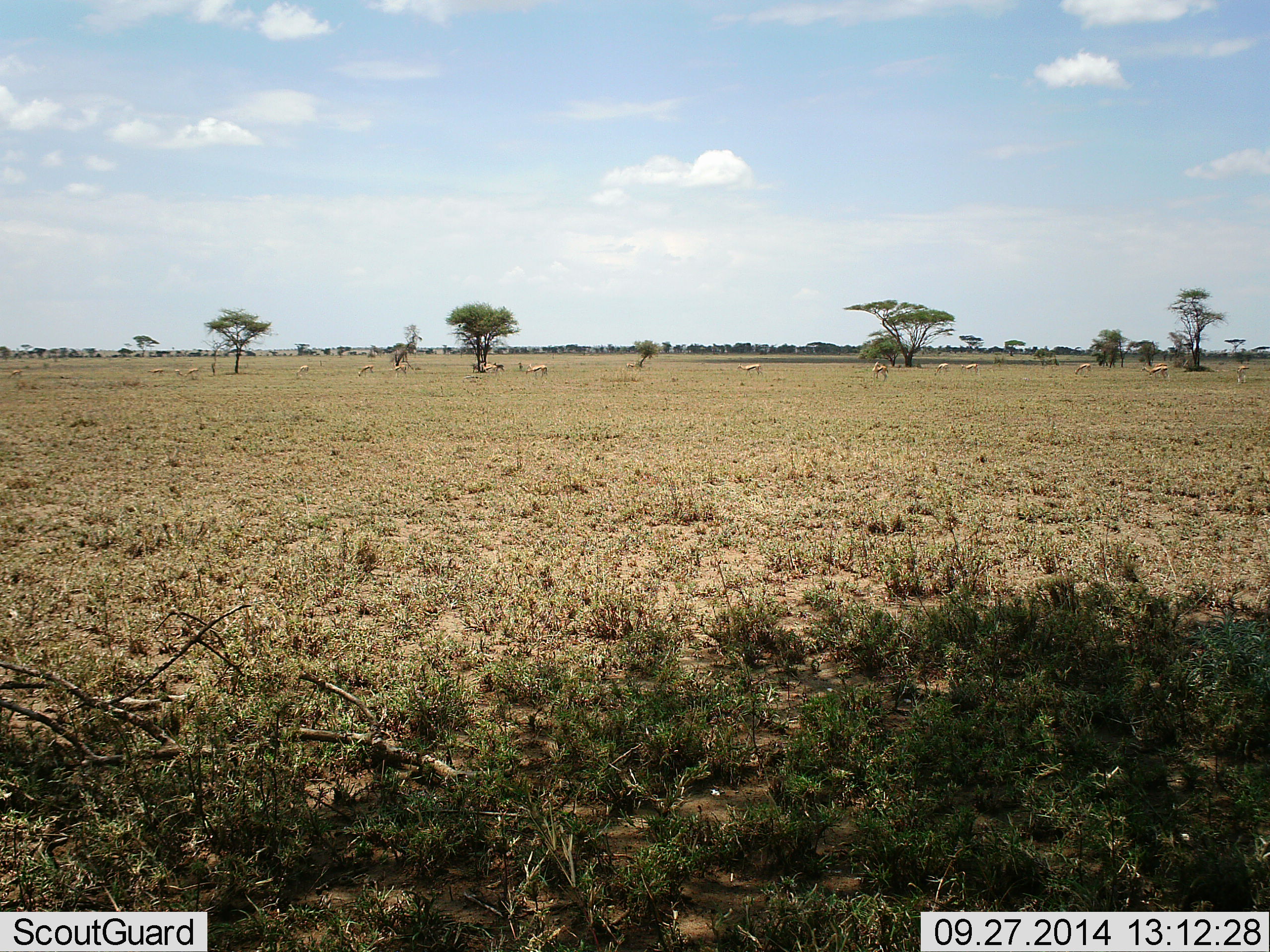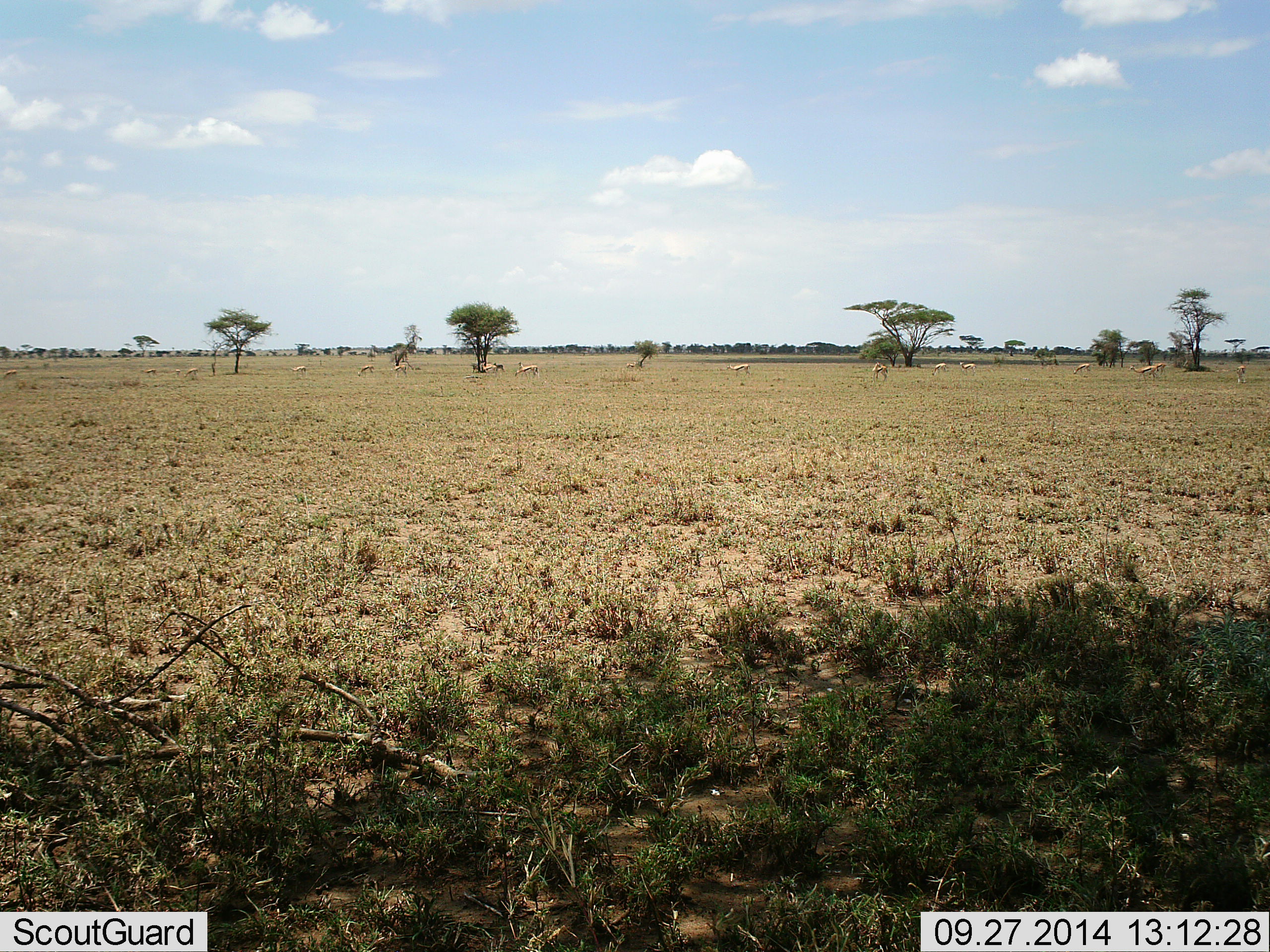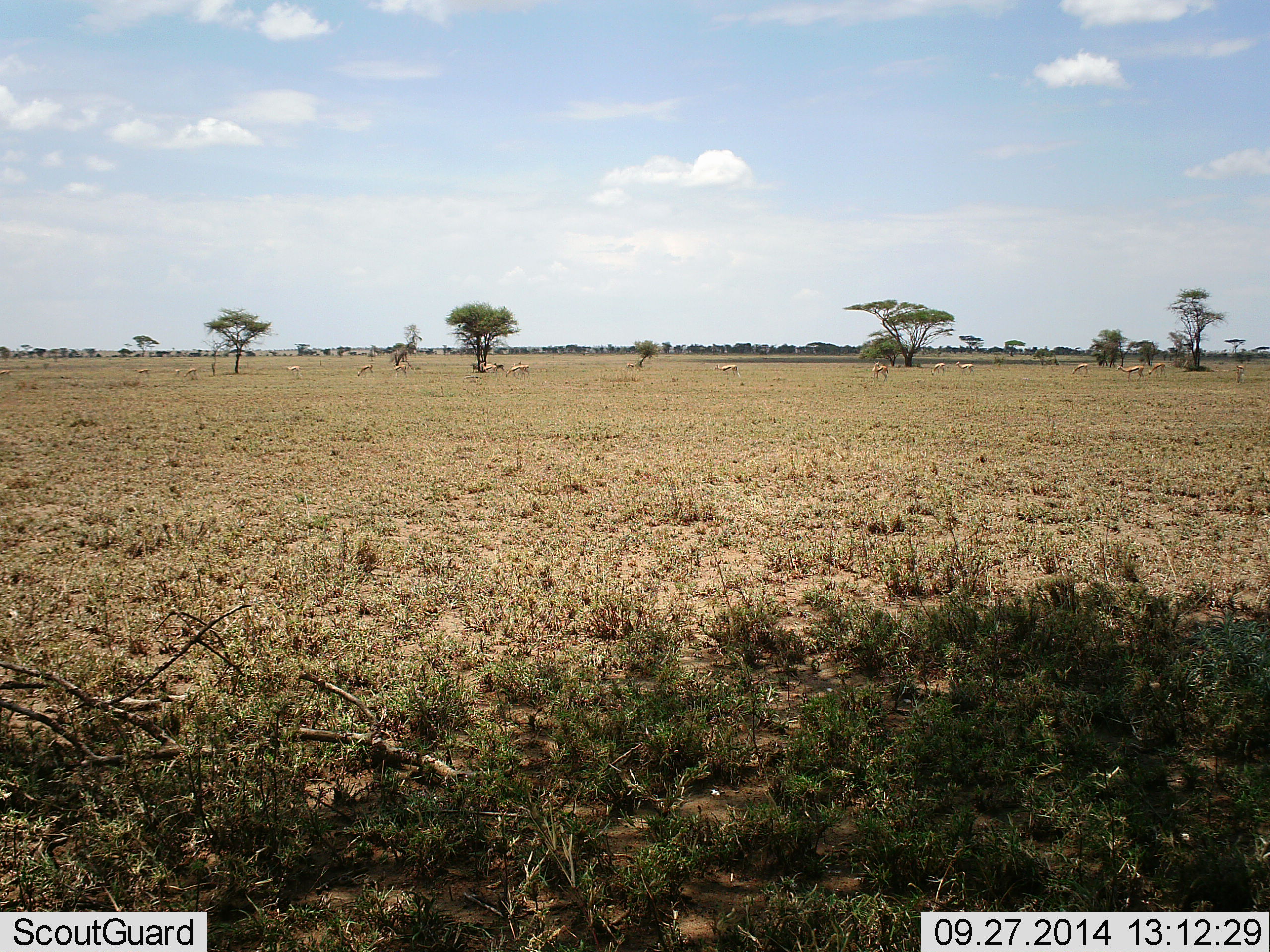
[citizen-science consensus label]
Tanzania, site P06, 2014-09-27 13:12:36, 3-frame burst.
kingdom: Animalia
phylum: Chordata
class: Mammalia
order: Artiodactyla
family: Bovidae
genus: Eudorcas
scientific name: Eudorcas thomsonii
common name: thomson's gazelle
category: gazellethomsons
Gazellethomsons (thomson's gazelle) (Eudorcas thomsonii), count 11-50. Behavior (volunteer vote fractions): standing 56%, resting 0%, moving 78%, interacting 0%. Young present (vote fraction): 0%. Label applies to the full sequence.